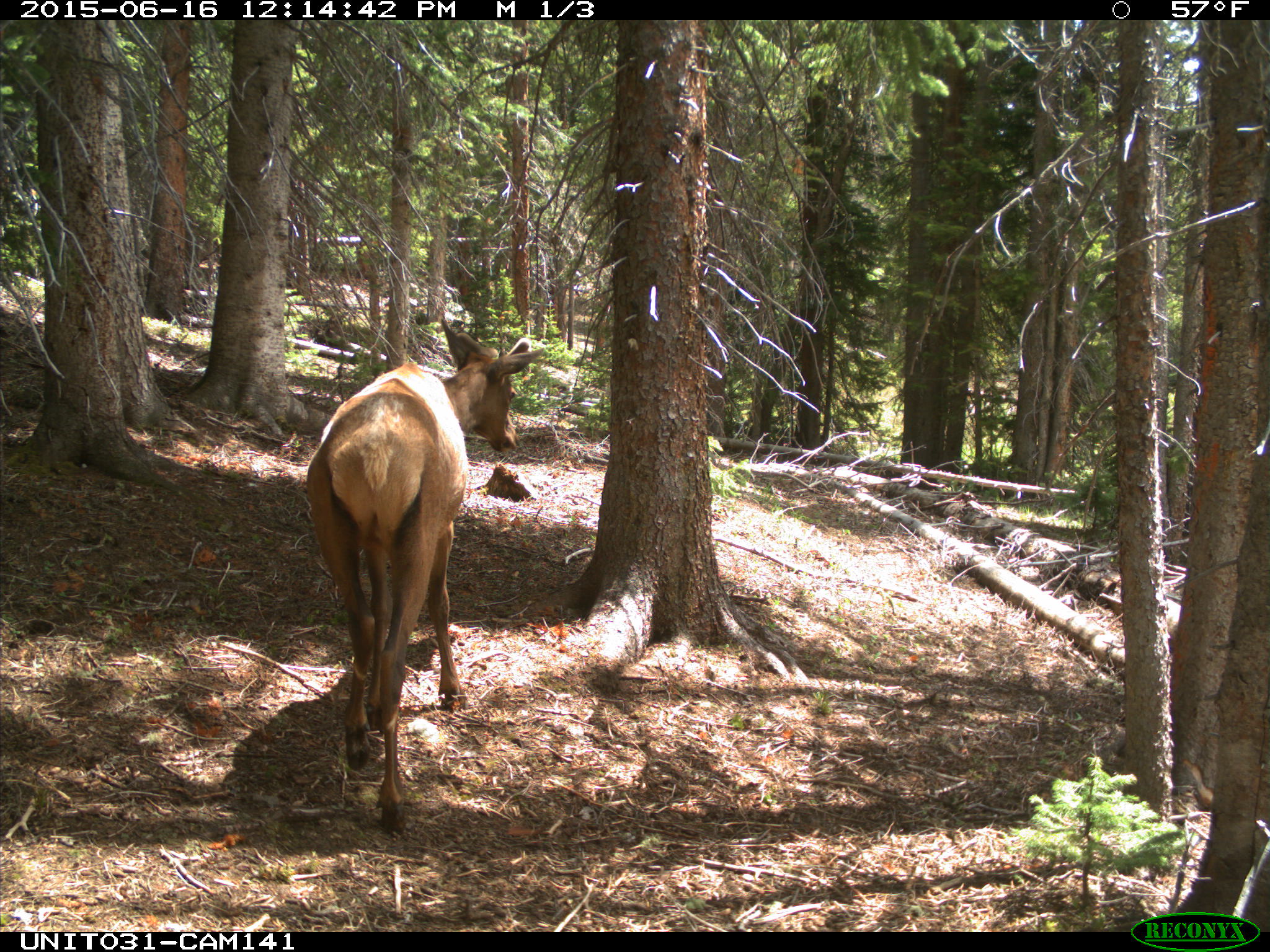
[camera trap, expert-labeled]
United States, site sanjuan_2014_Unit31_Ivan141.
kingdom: Animalia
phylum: Chordata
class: Mammalia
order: Artiodactyla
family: Cervidae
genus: Cervus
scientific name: Cervus elaphus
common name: red deer